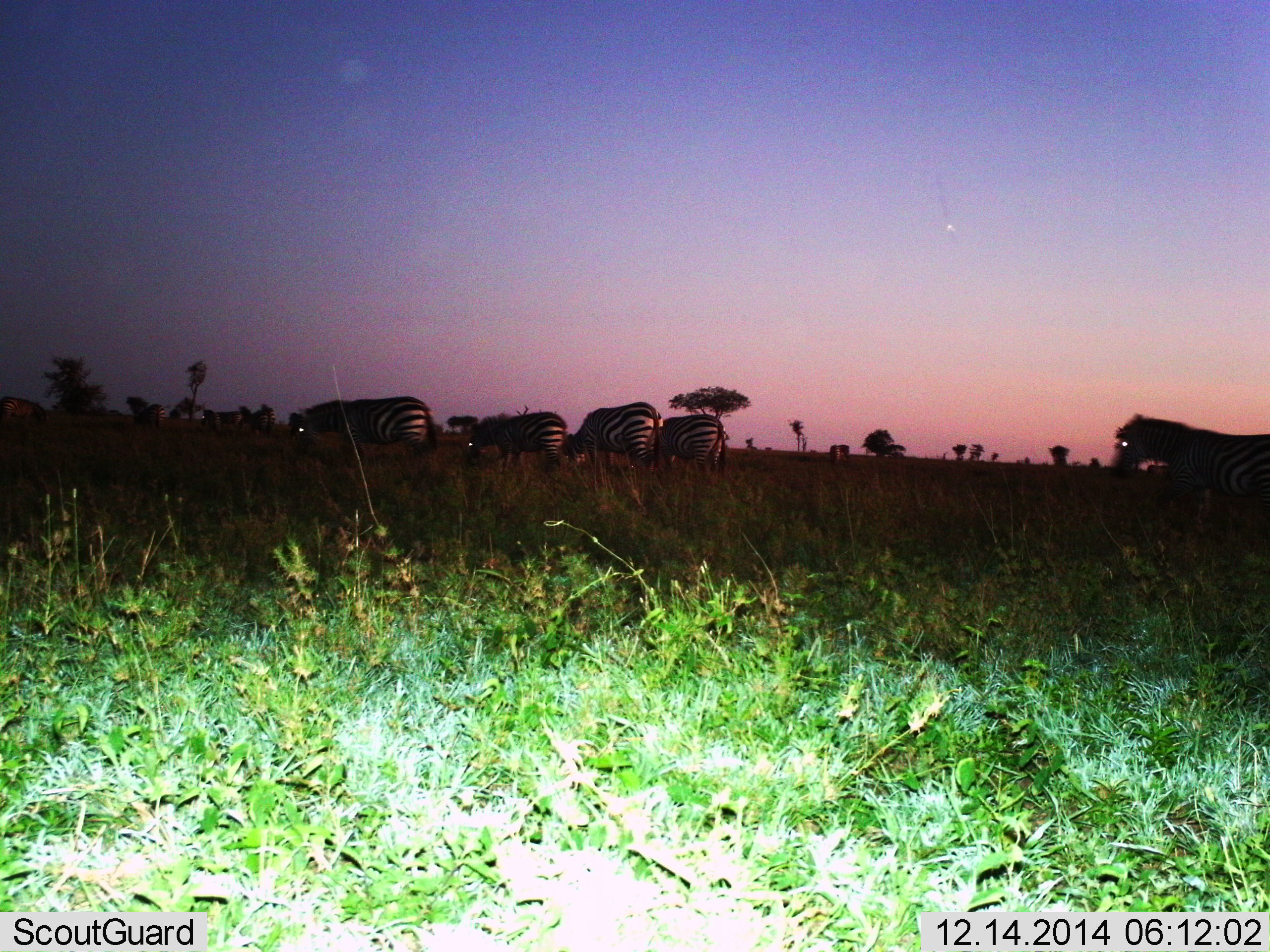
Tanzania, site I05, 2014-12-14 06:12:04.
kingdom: Animalia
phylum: Chordata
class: Mammalia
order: Perissodactyla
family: Equidae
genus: Equus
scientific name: Equus quagga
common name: plains zebra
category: zebra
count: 5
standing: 60%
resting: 0%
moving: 40%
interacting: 0%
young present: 10%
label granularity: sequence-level